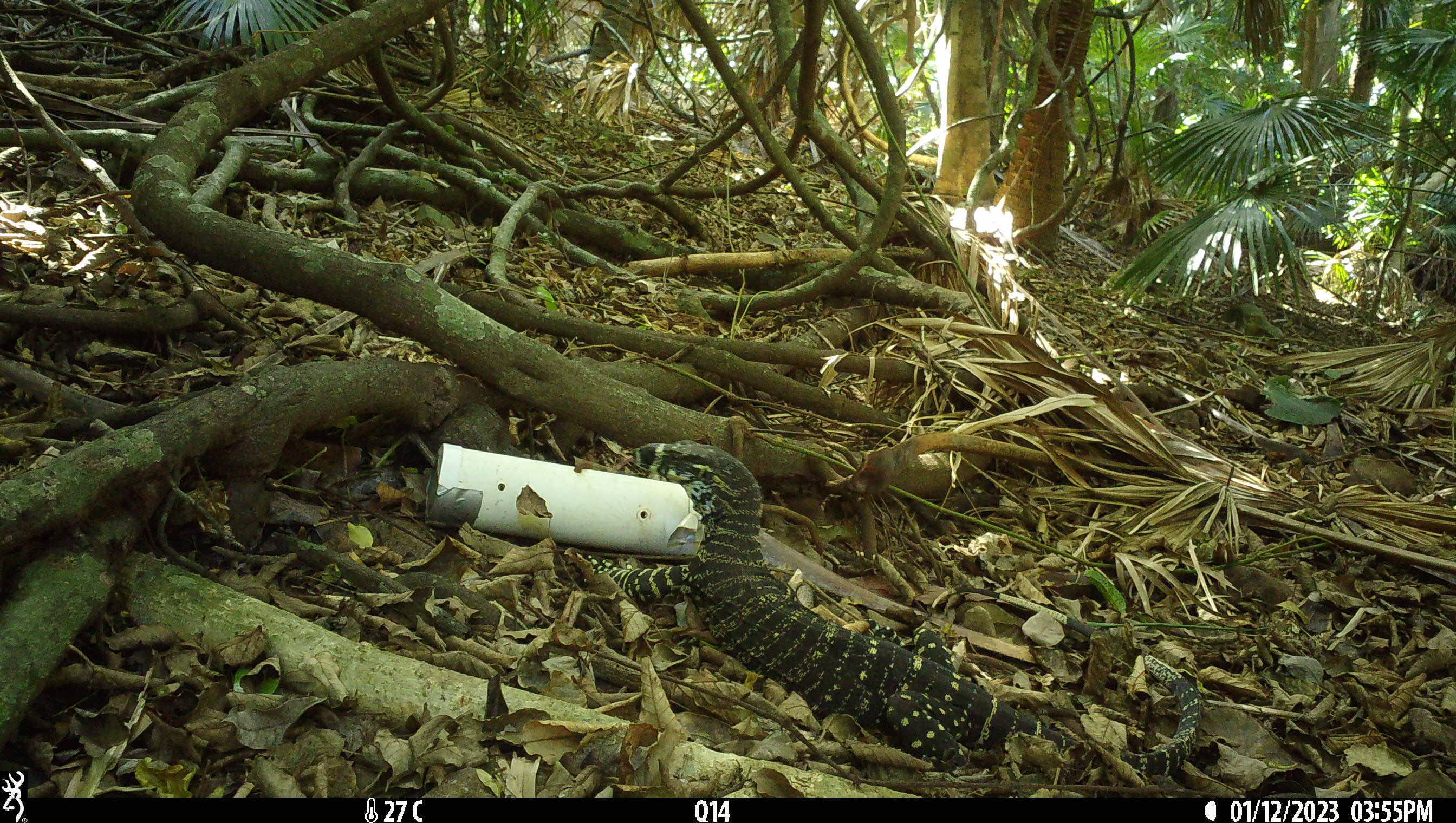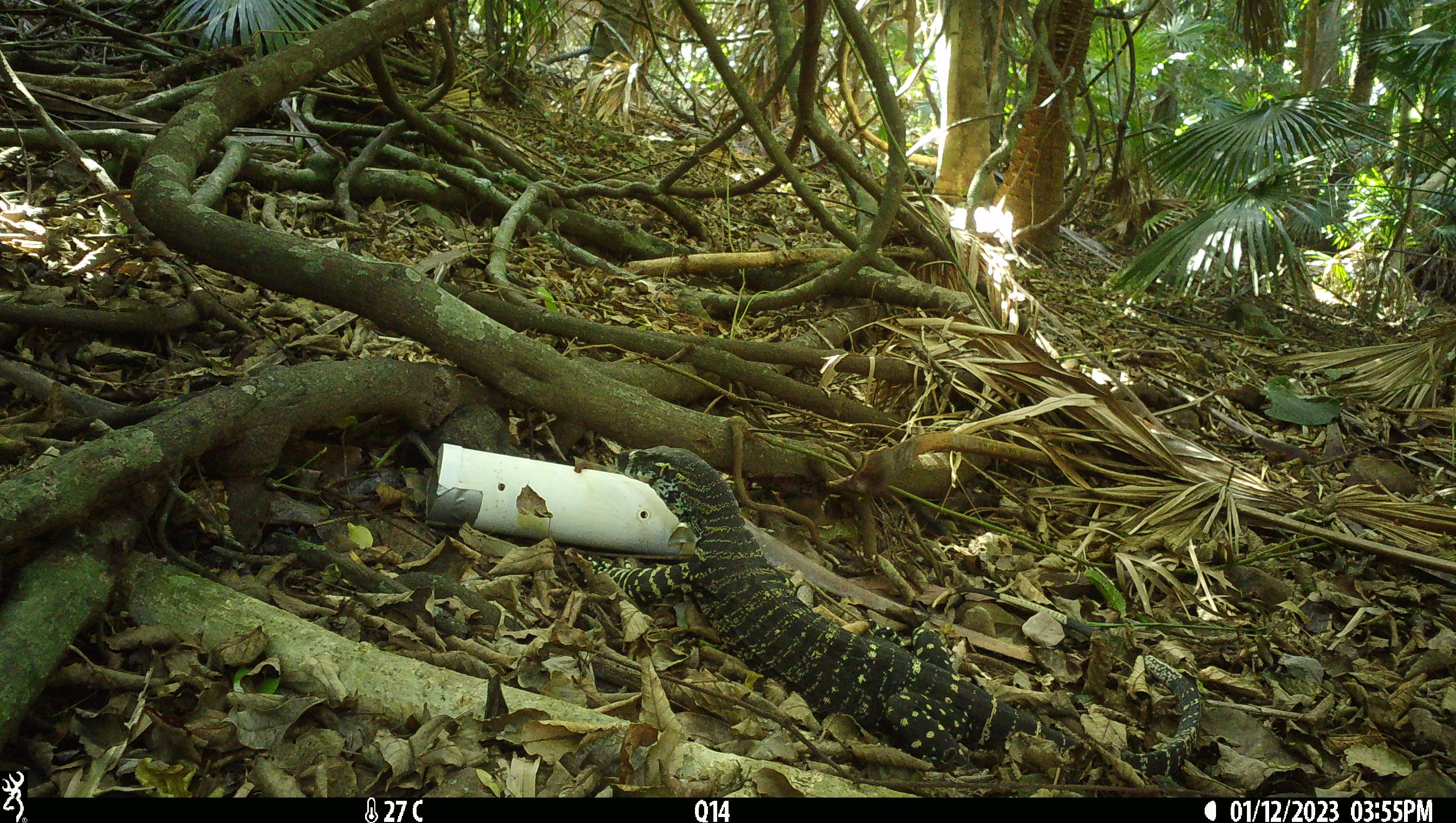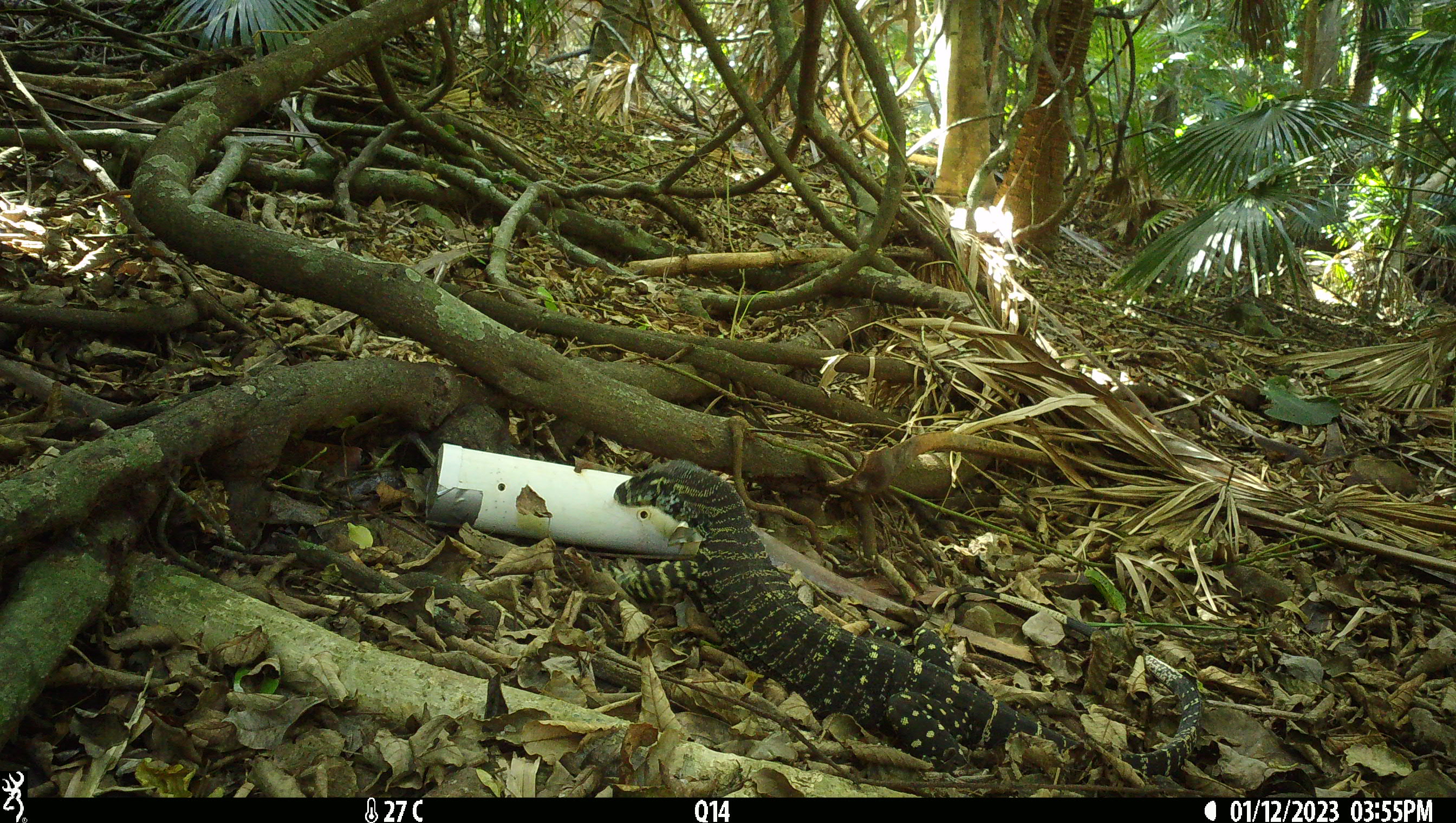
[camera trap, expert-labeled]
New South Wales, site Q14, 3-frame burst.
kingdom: Animalia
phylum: Chordata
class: Reptilia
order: Squamata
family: Varanidae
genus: Varanus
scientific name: Varanus varius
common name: lace monitor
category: goanna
Goanna (lace monitor) (Varanus varius).